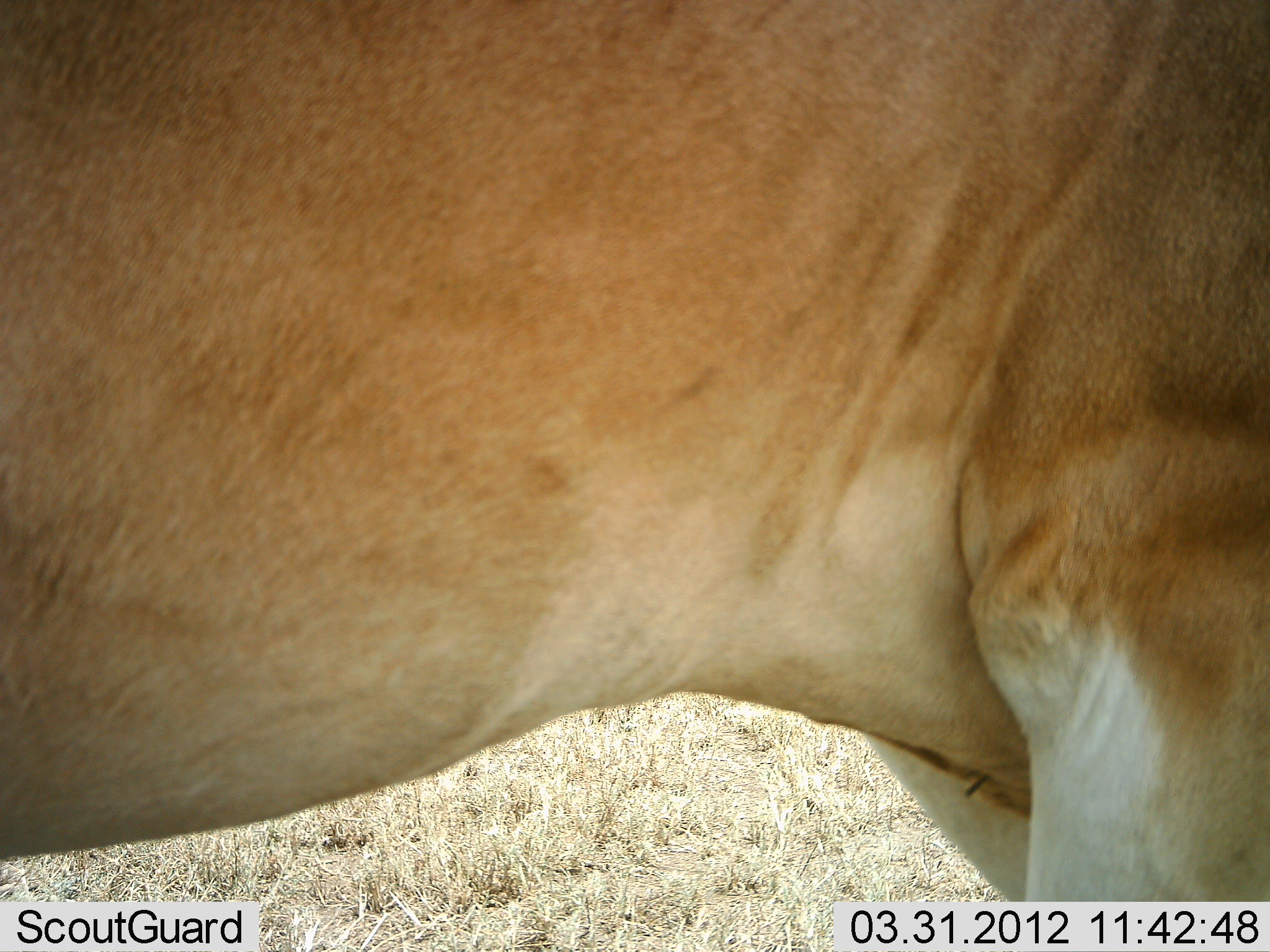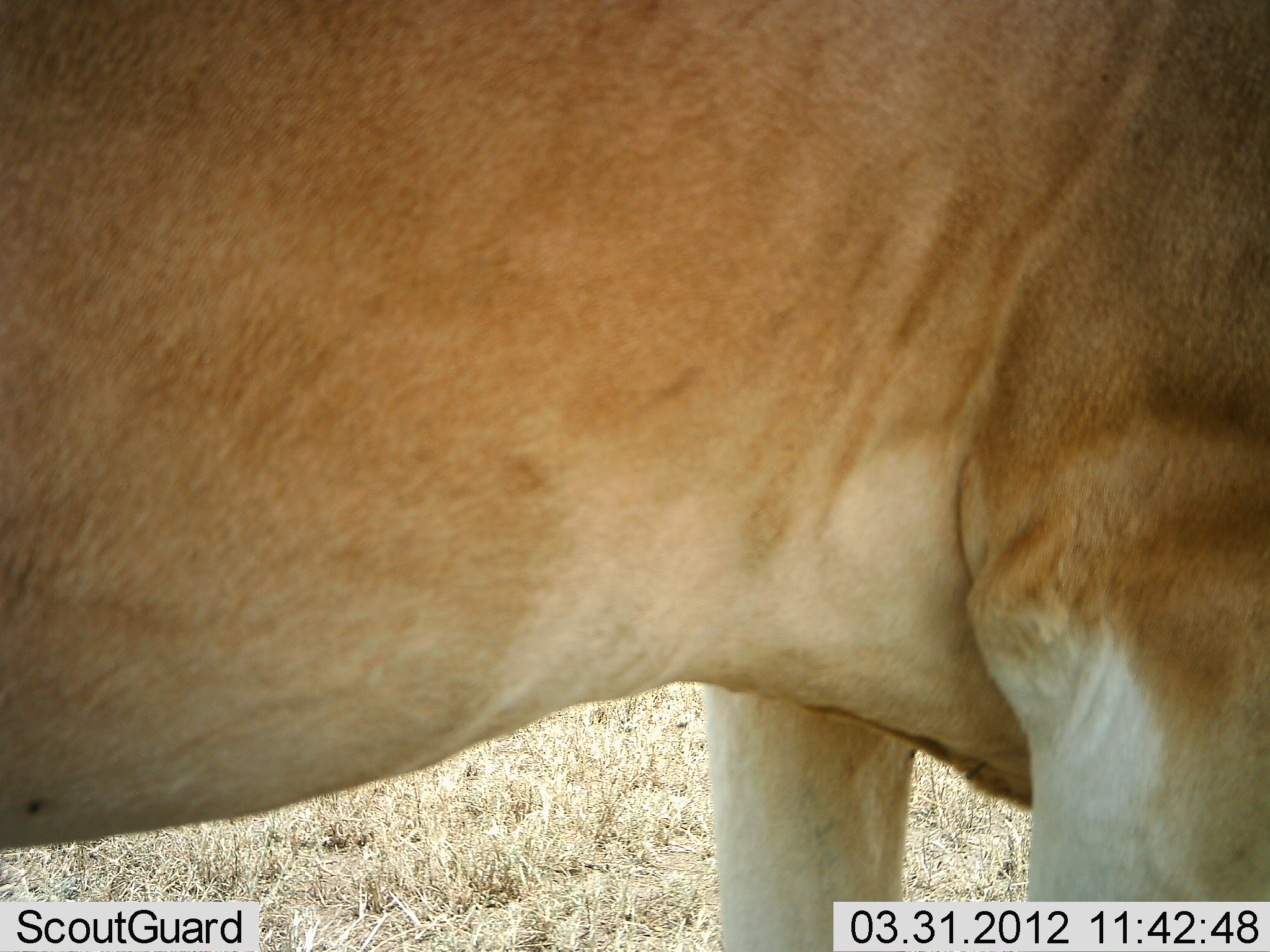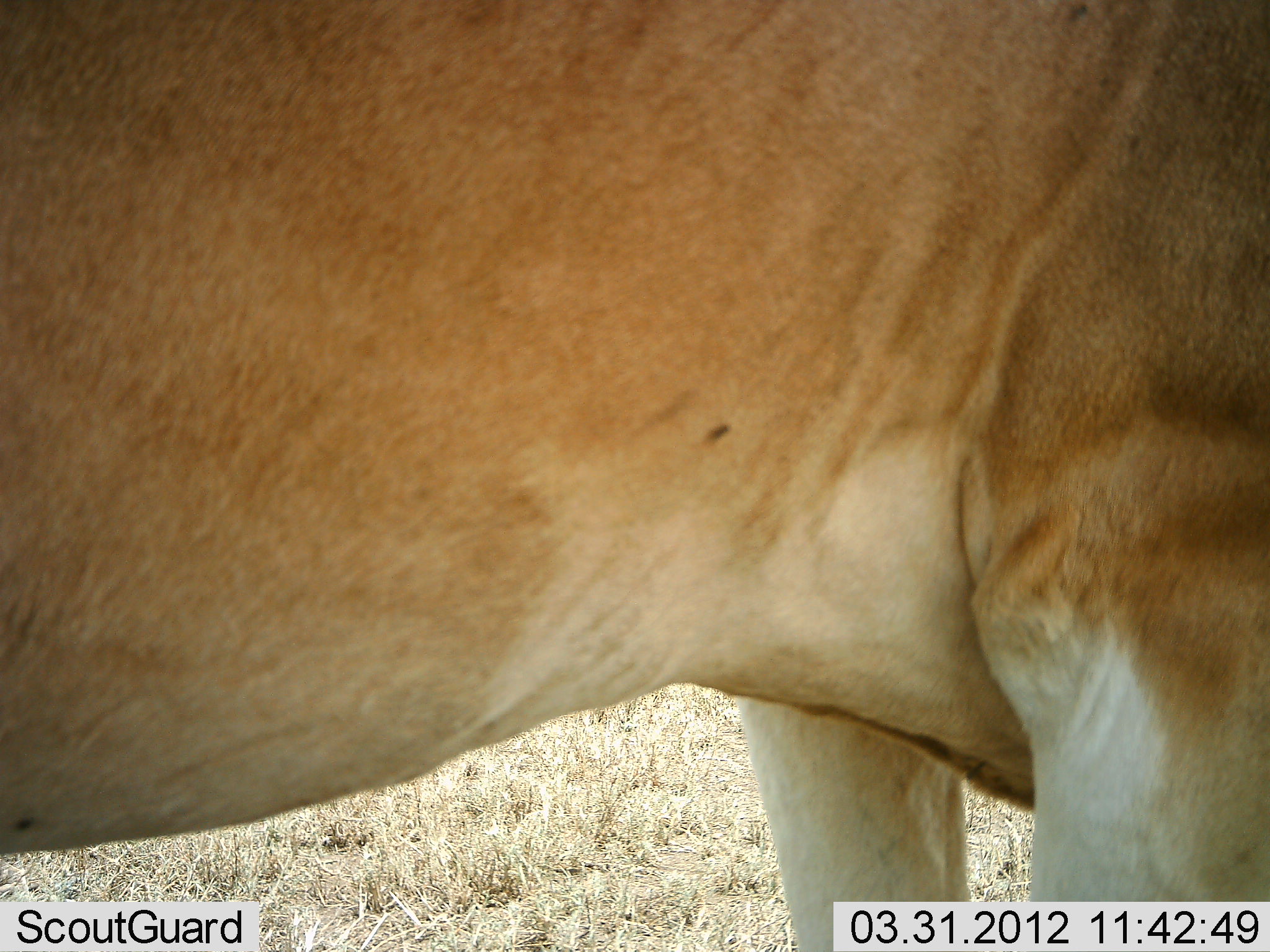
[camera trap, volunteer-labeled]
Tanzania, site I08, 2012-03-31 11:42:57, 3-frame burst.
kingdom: Animalia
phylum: Chordata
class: Mammalia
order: Artiodactyla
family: Bovidae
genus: Alcelaphus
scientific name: Alcelaphus buselaphus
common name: hartebeest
Hartebeest (Alcelaphus buselaphus), count 1. Behavior (volunteer vote fractions): standing 94%, resting 0%, moving 0%, interacting 0%. Young present (vote fraction): 0%. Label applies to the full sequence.